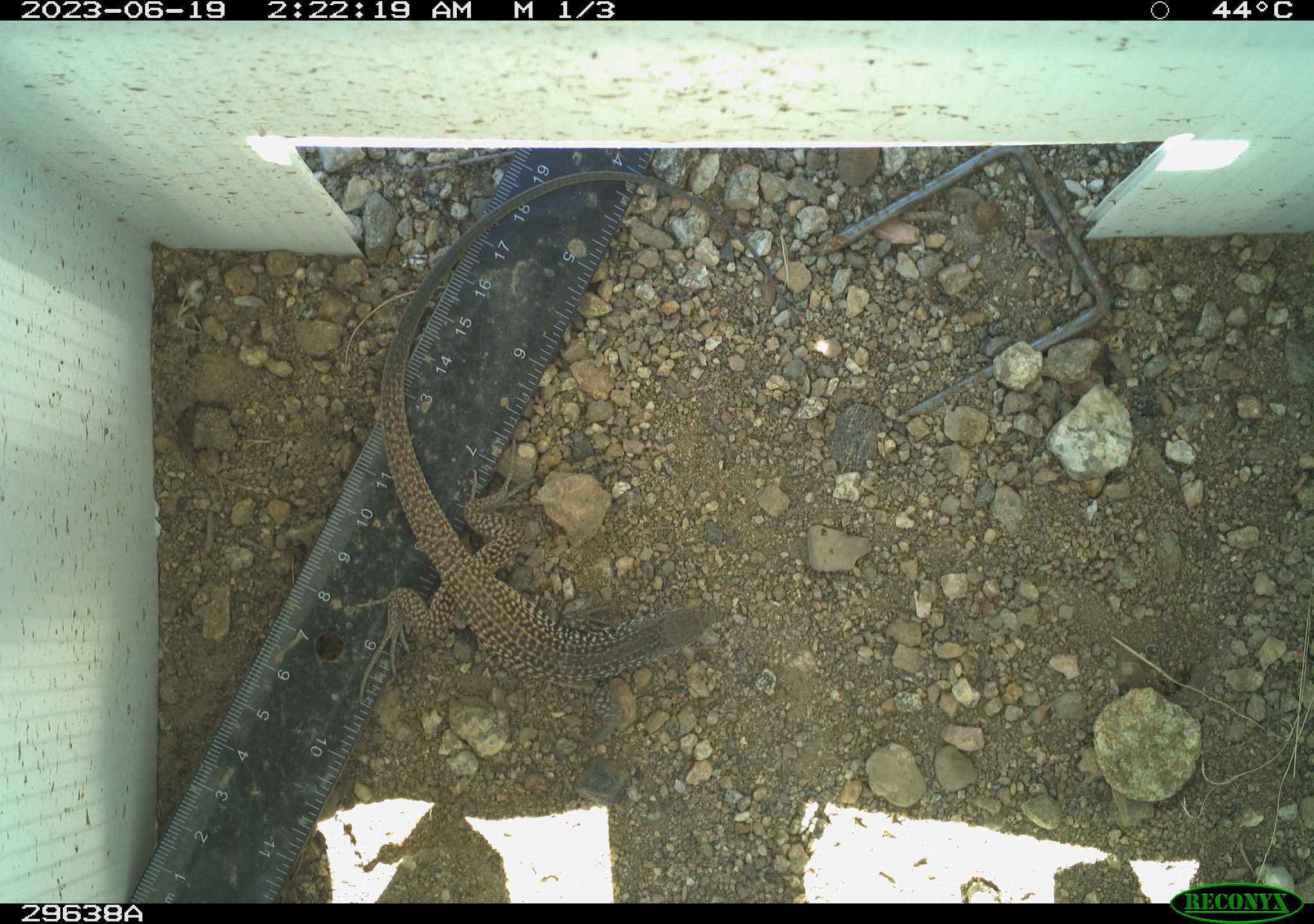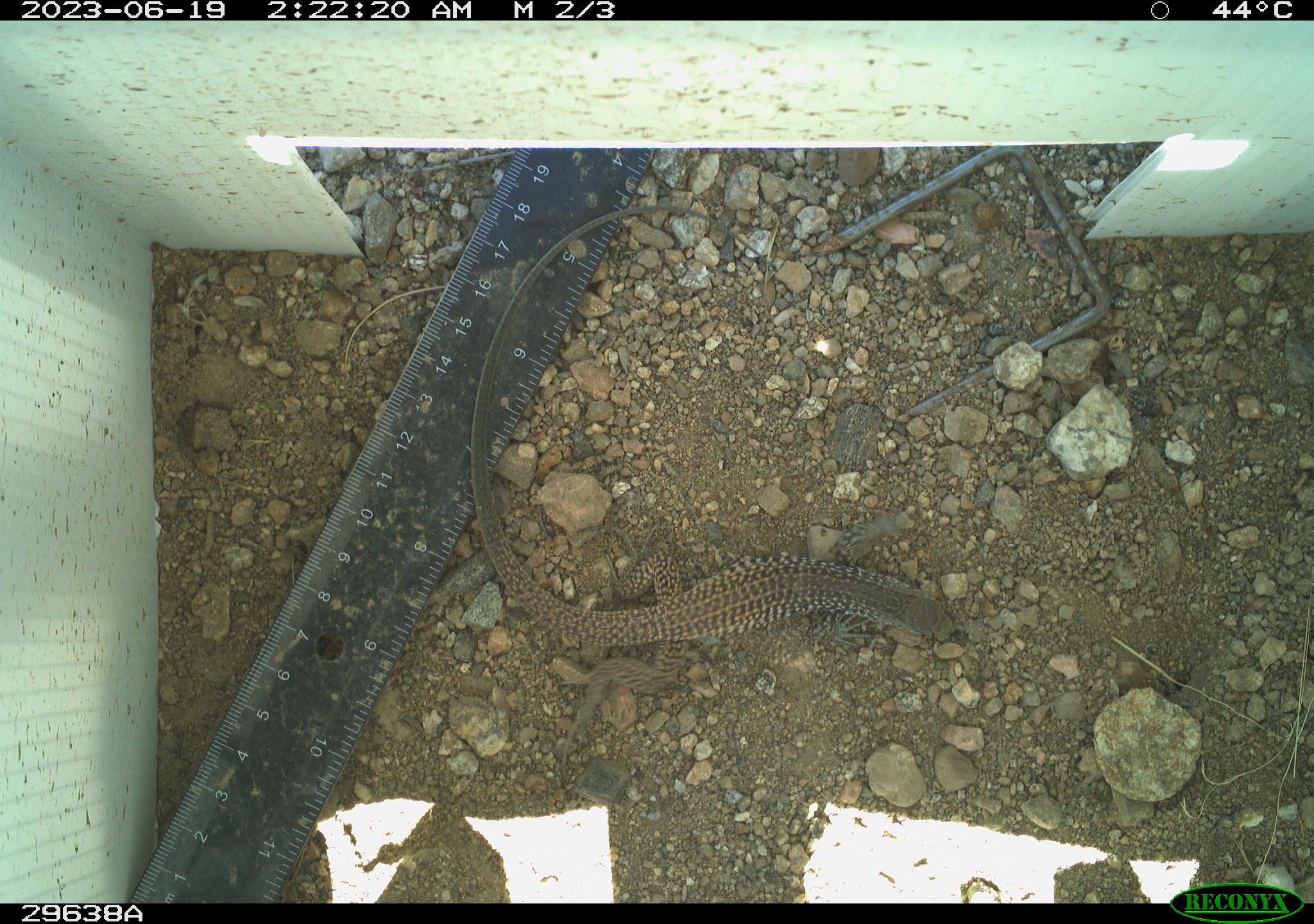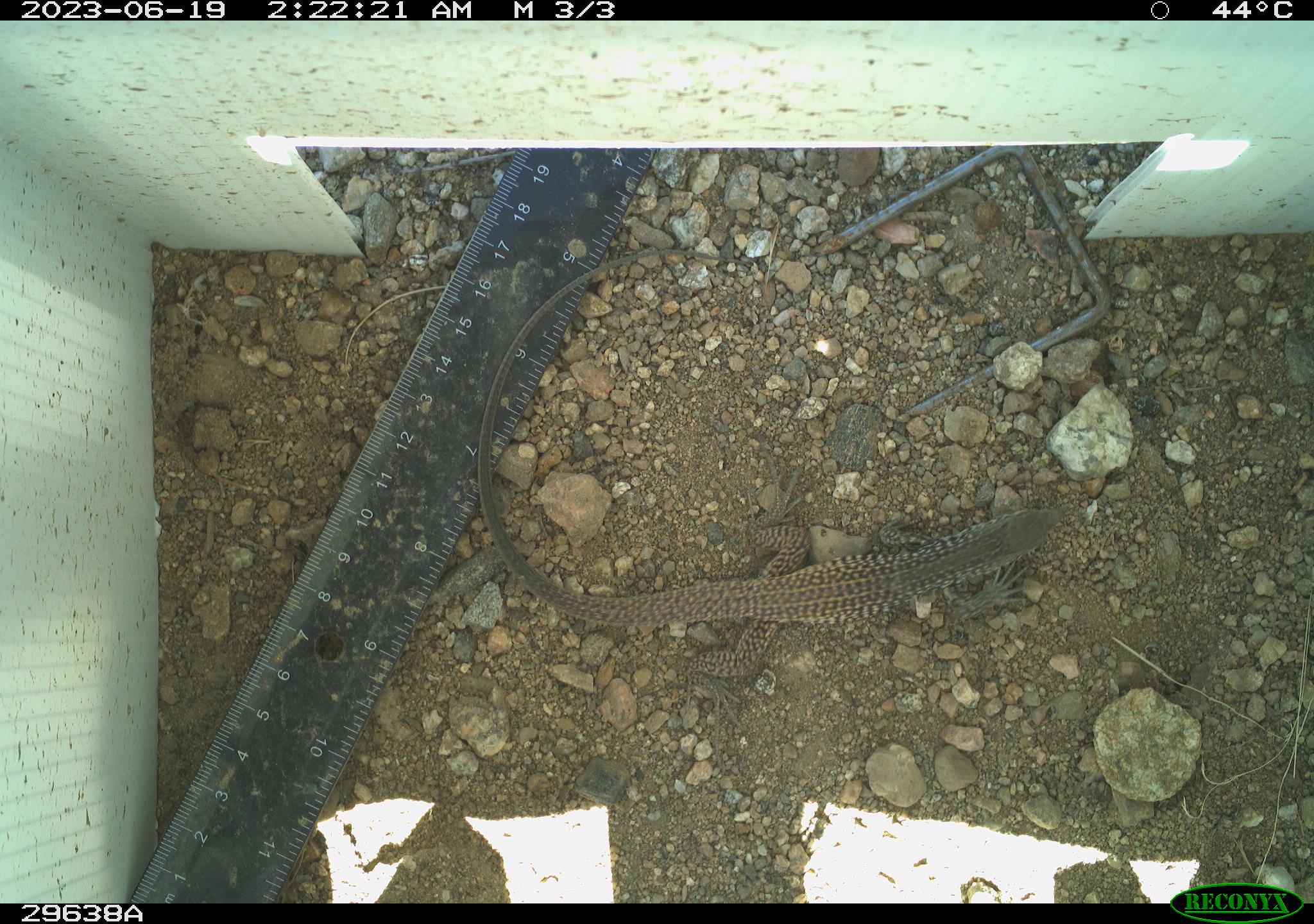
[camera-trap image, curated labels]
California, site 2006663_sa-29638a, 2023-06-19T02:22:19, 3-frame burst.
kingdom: Animalia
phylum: Chordata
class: Reptilia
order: Squamata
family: Teiidae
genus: Aspidoscelis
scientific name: Aspidoscelis tigris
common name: western whiptail